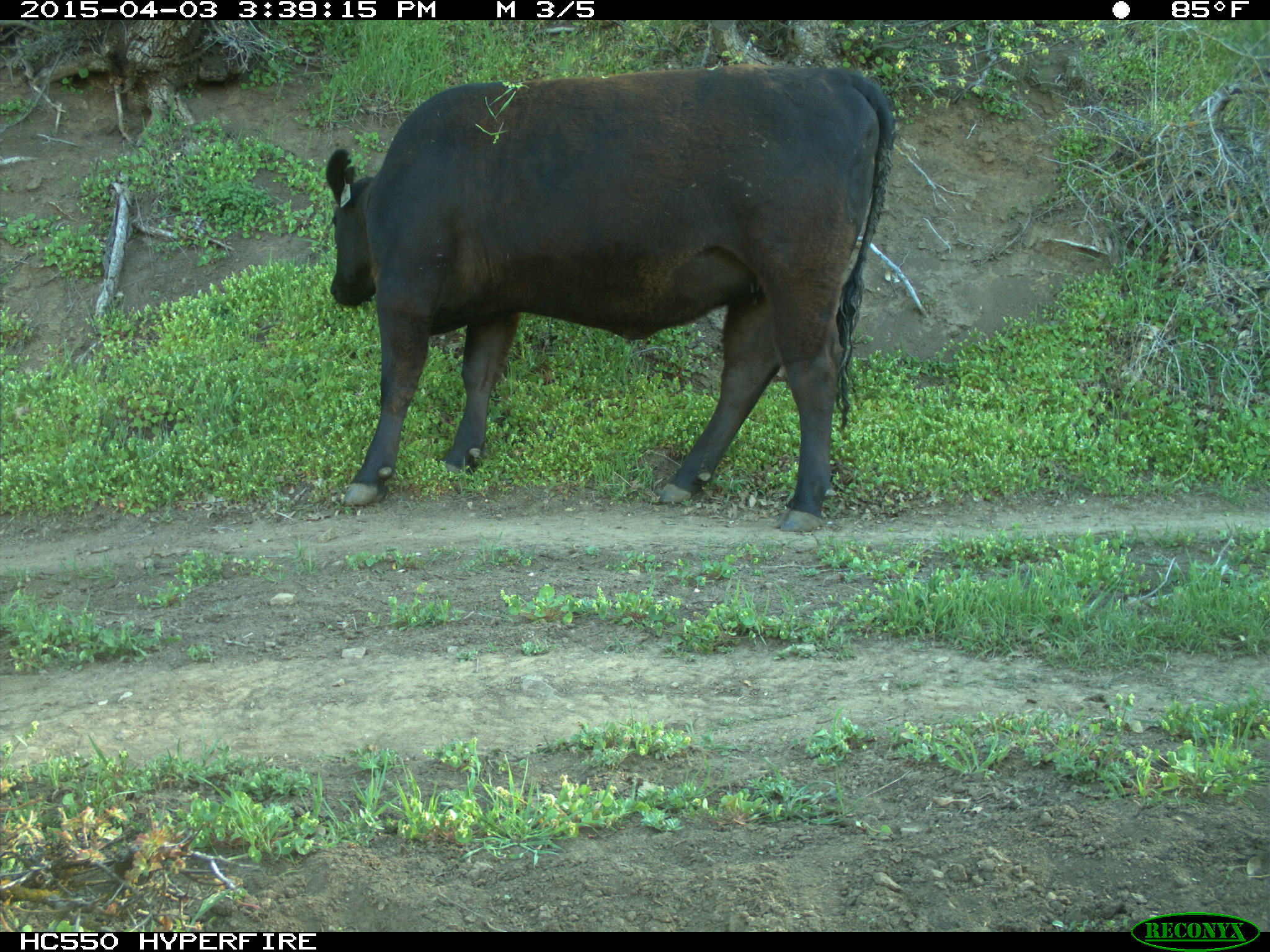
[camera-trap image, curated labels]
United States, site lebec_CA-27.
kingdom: Animalia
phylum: Chordata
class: Mammalia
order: Artiodactyla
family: Bovidae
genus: Bos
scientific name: Bos taurus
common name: domestic cow